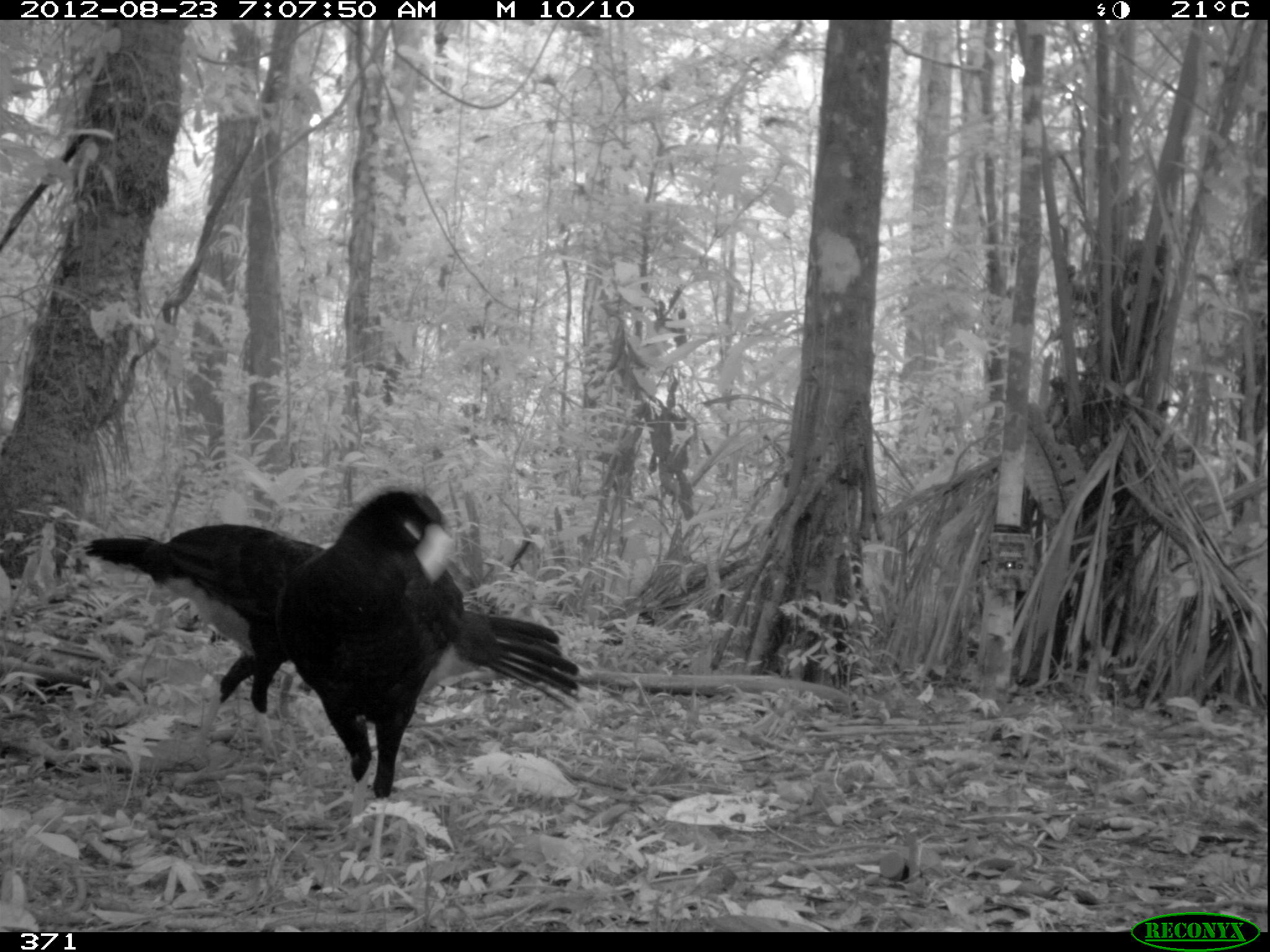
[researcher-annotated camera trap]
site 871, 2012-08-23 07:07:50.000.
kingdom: Animalia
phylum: Chordata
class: Aves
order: Galliformes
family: Cracidae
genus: Mitu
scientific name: Mitu tuberosum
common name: razor-billed curassow